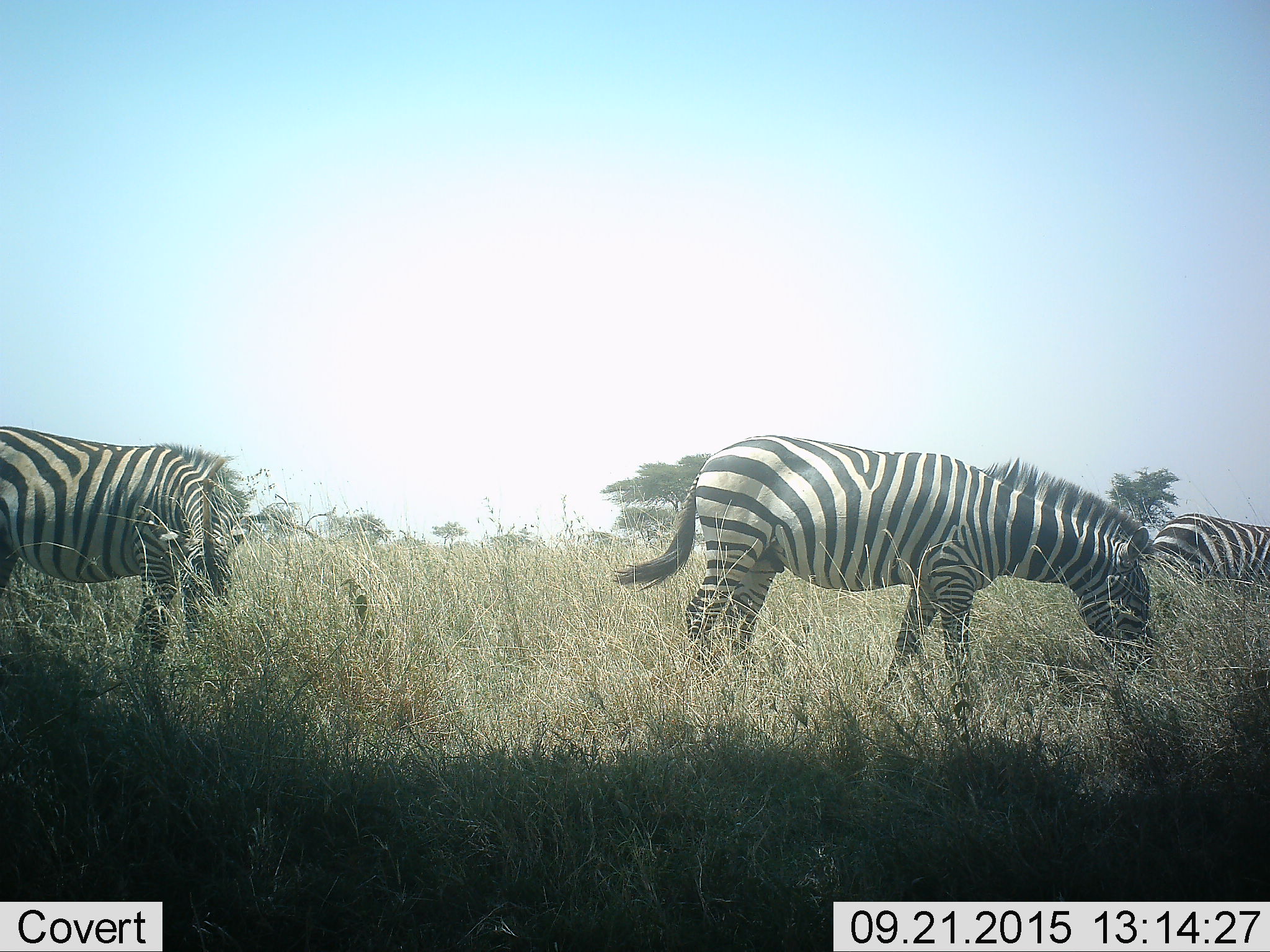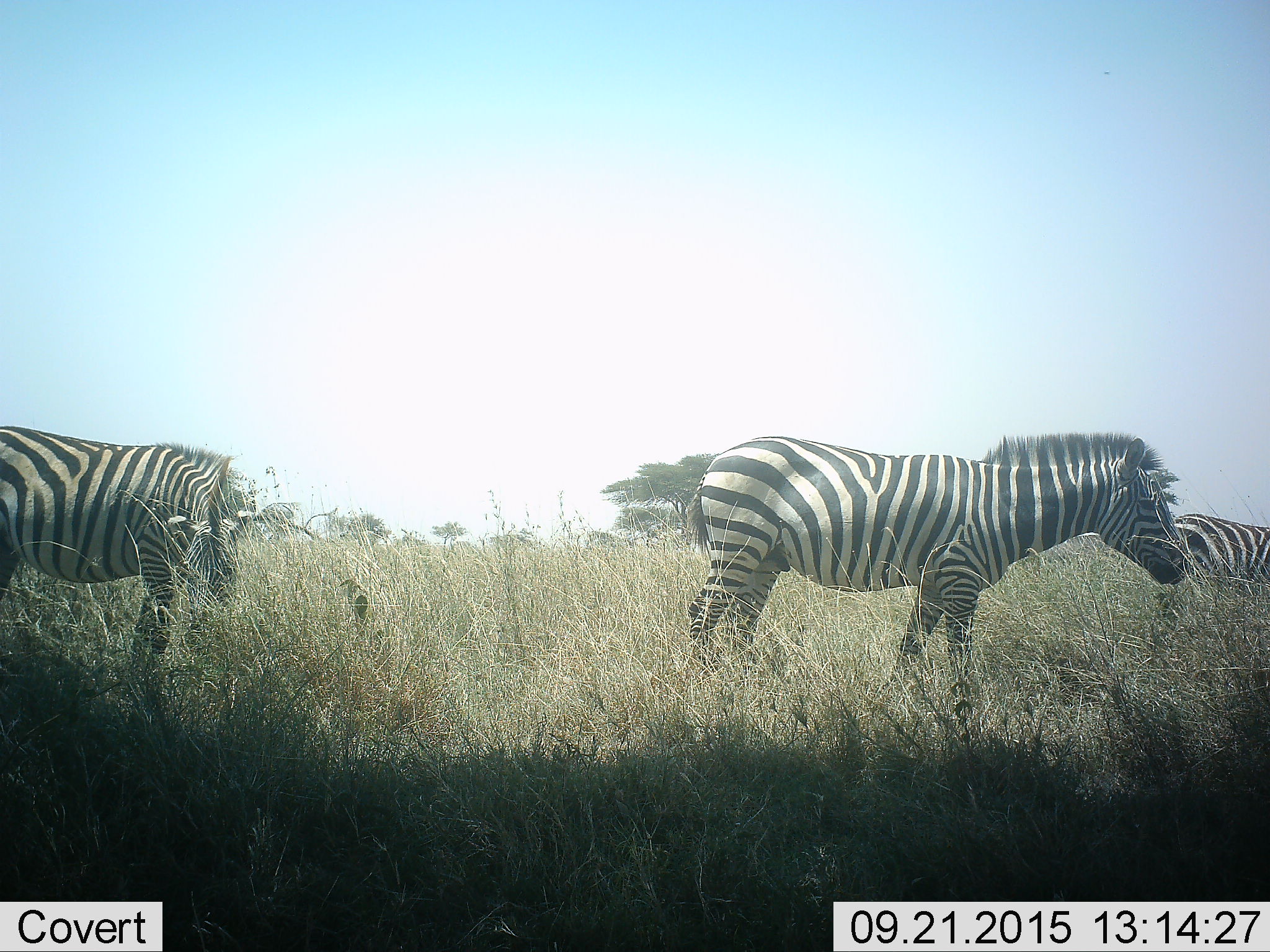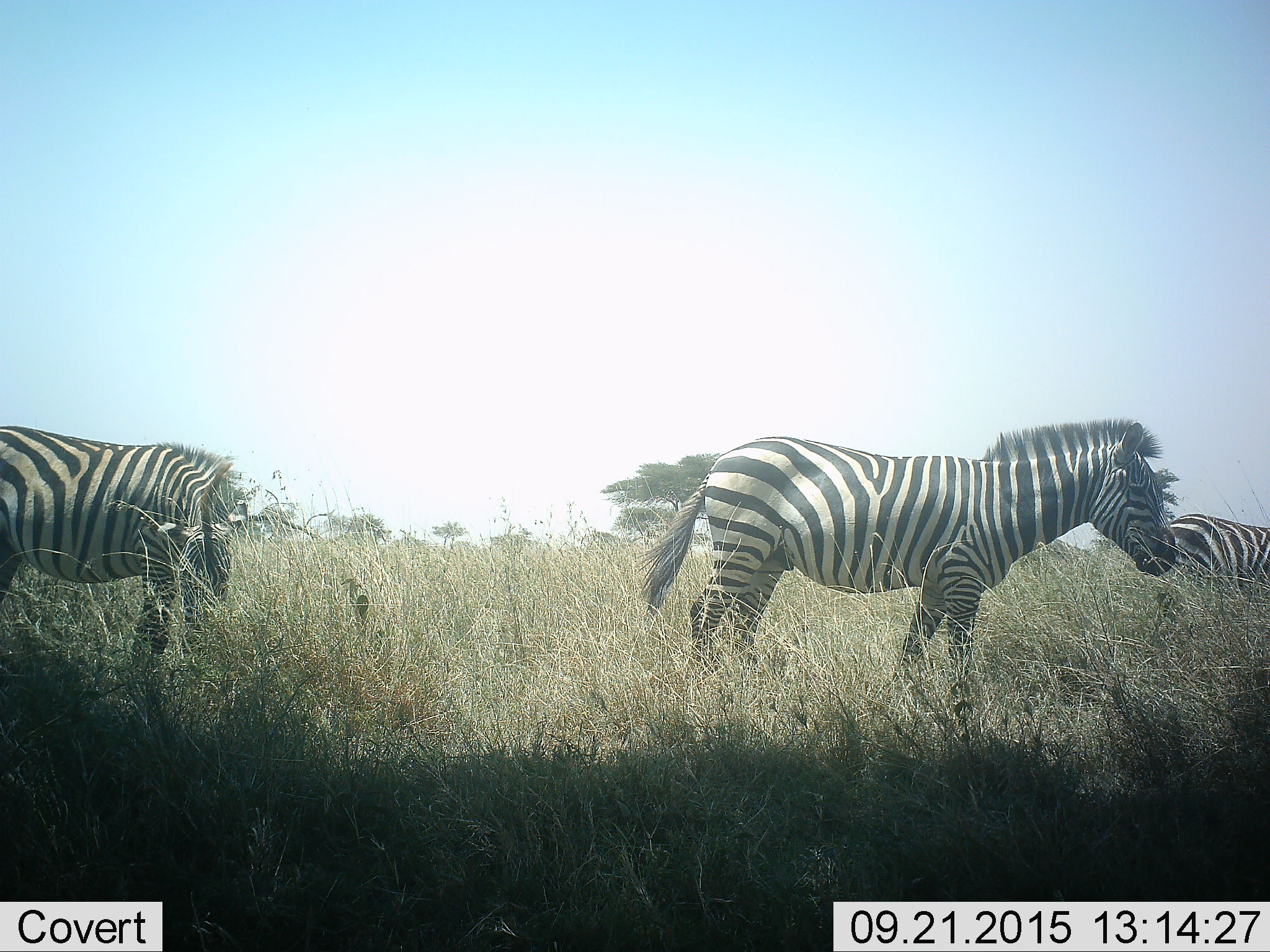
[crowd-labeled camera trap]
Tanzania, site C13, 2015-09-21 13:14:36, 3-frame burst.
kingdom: Animalia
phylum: Chordata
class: Mammalia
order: Perissodactyla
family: Equidae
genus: Equus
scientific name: Equus quagga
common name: plains zebra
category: zebra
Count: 3.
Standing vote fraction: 56%.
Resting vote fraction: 6%.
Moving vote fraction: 6%.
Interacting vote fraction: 0%.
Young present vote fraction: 0%.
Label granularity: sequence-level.